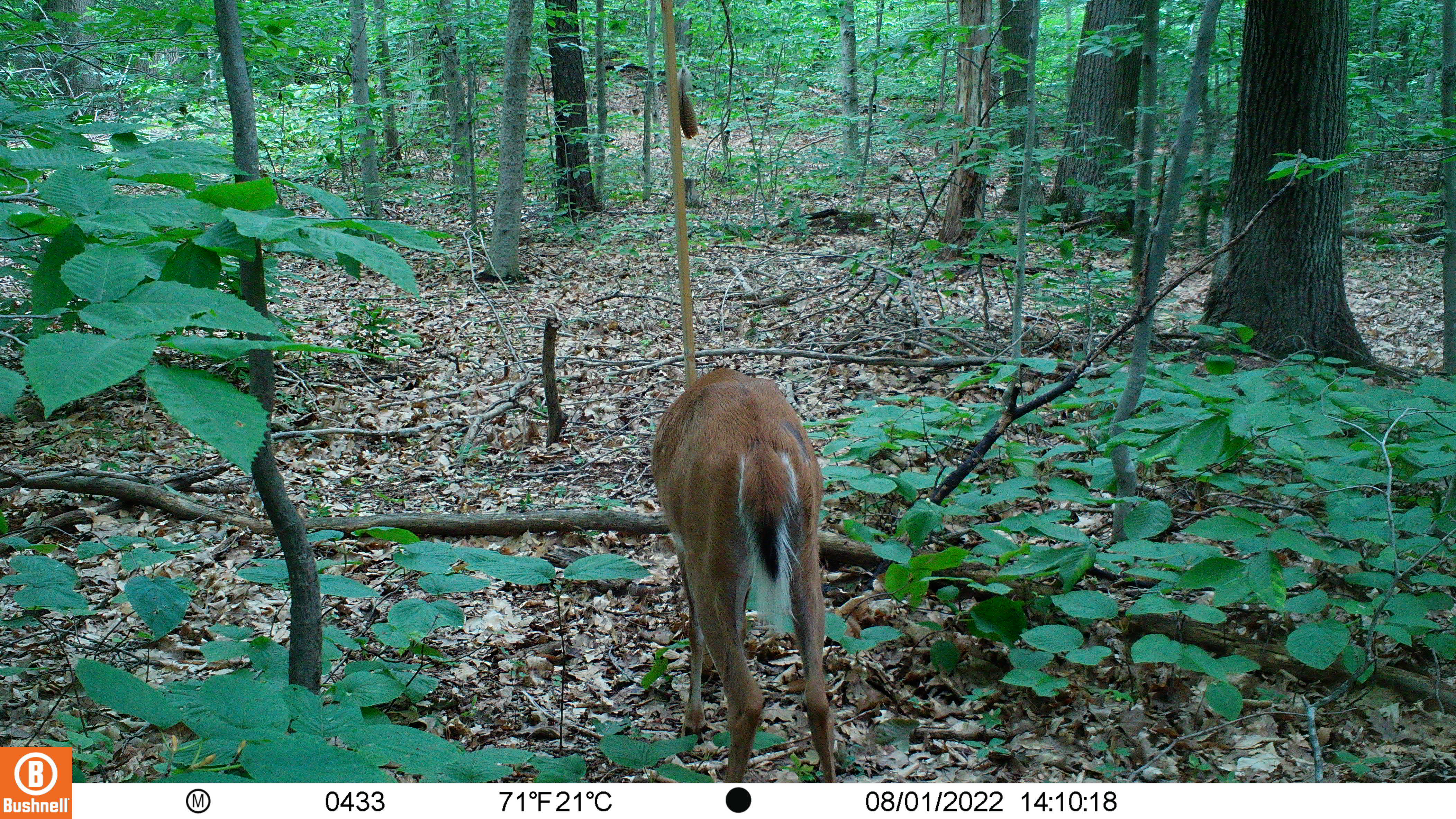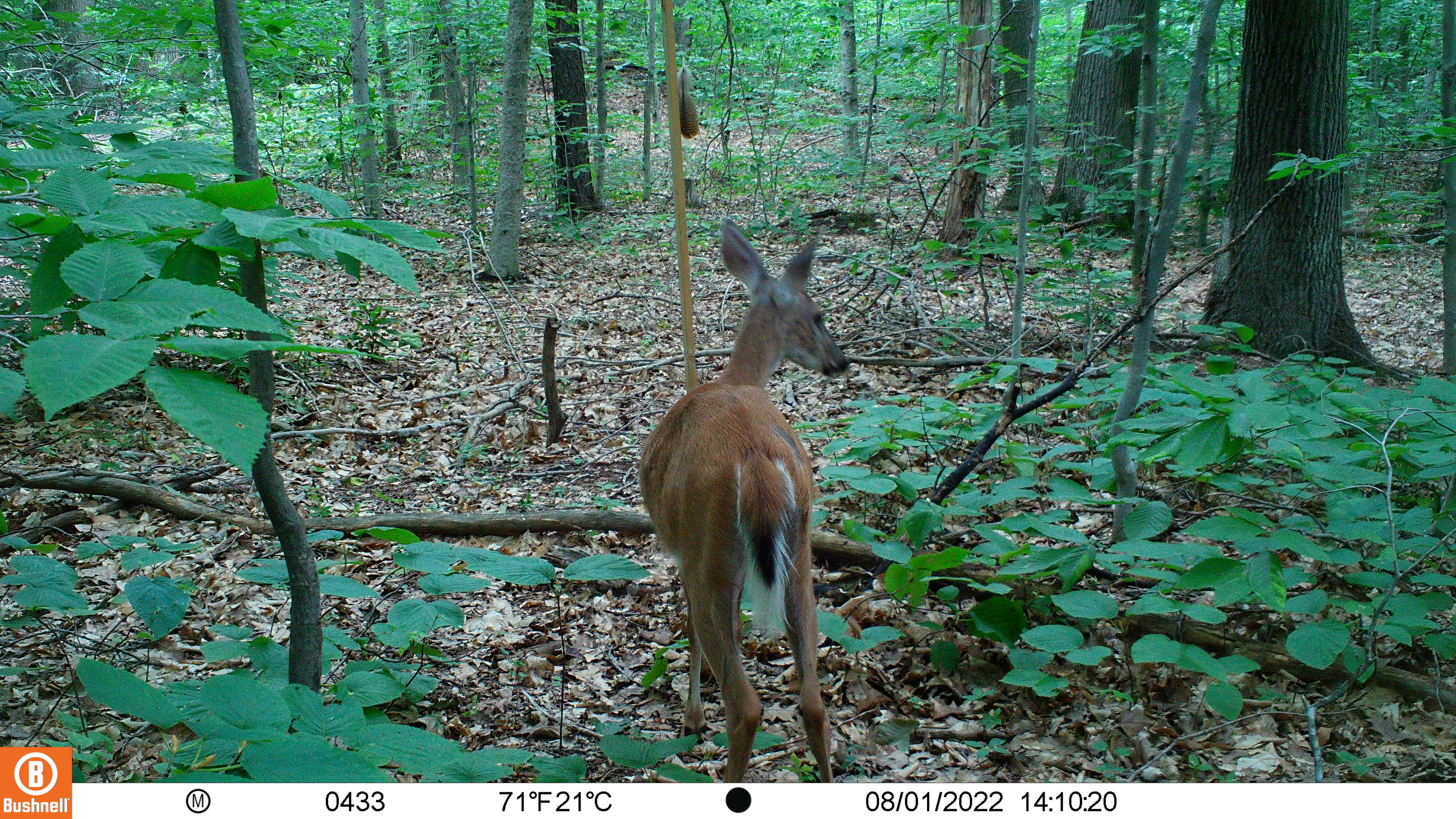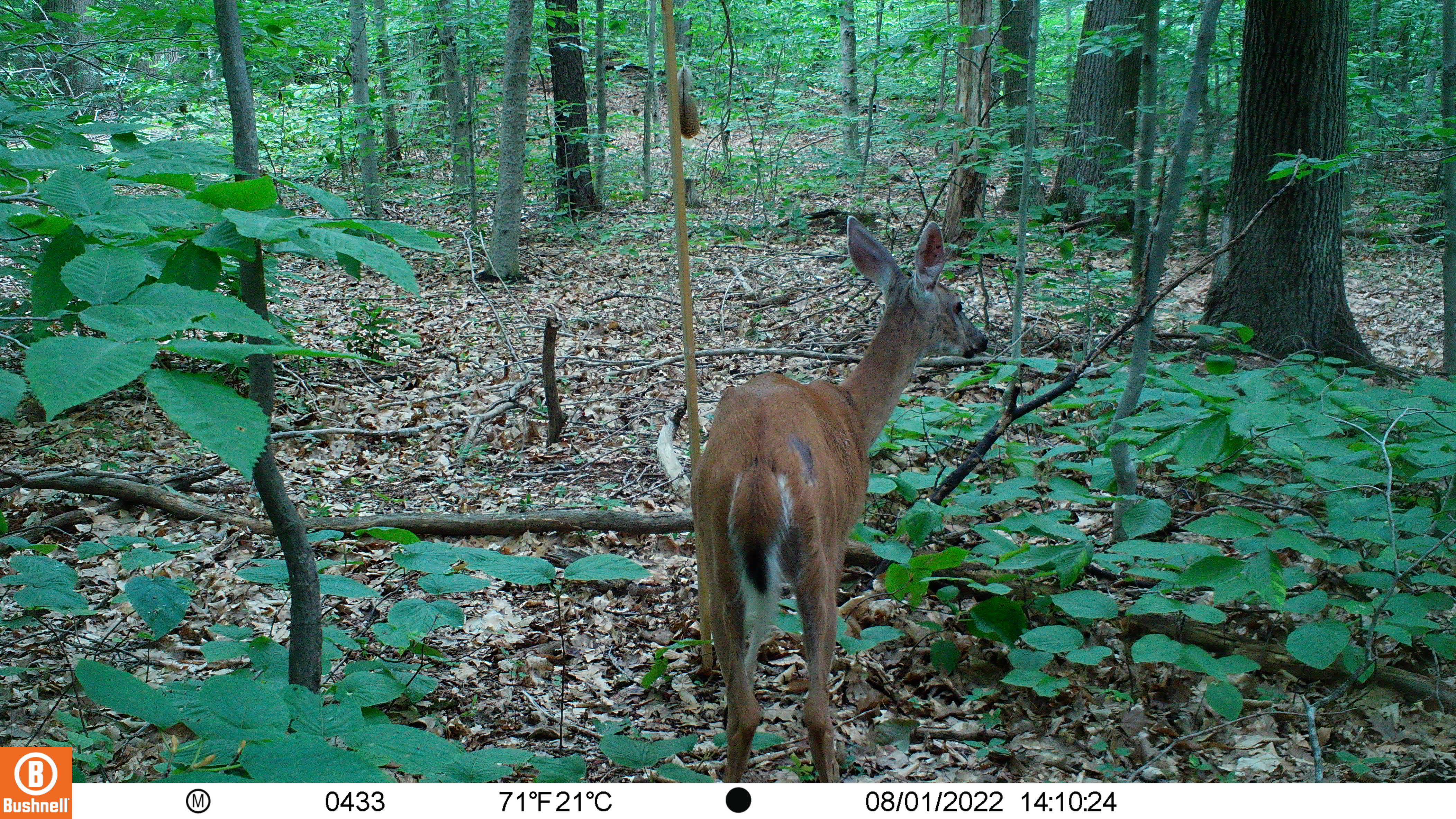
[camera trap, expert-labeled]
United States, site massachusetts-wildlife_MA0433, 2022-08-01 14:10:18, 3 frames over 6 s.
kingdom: Animalia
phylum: Chordata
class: Mammalia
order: Artiodactyla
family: Cervidae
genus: Odocoileus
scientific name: Odocoileus virginianus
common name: white-tailed deer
White-tailed deer (Odocoileus virginianus).